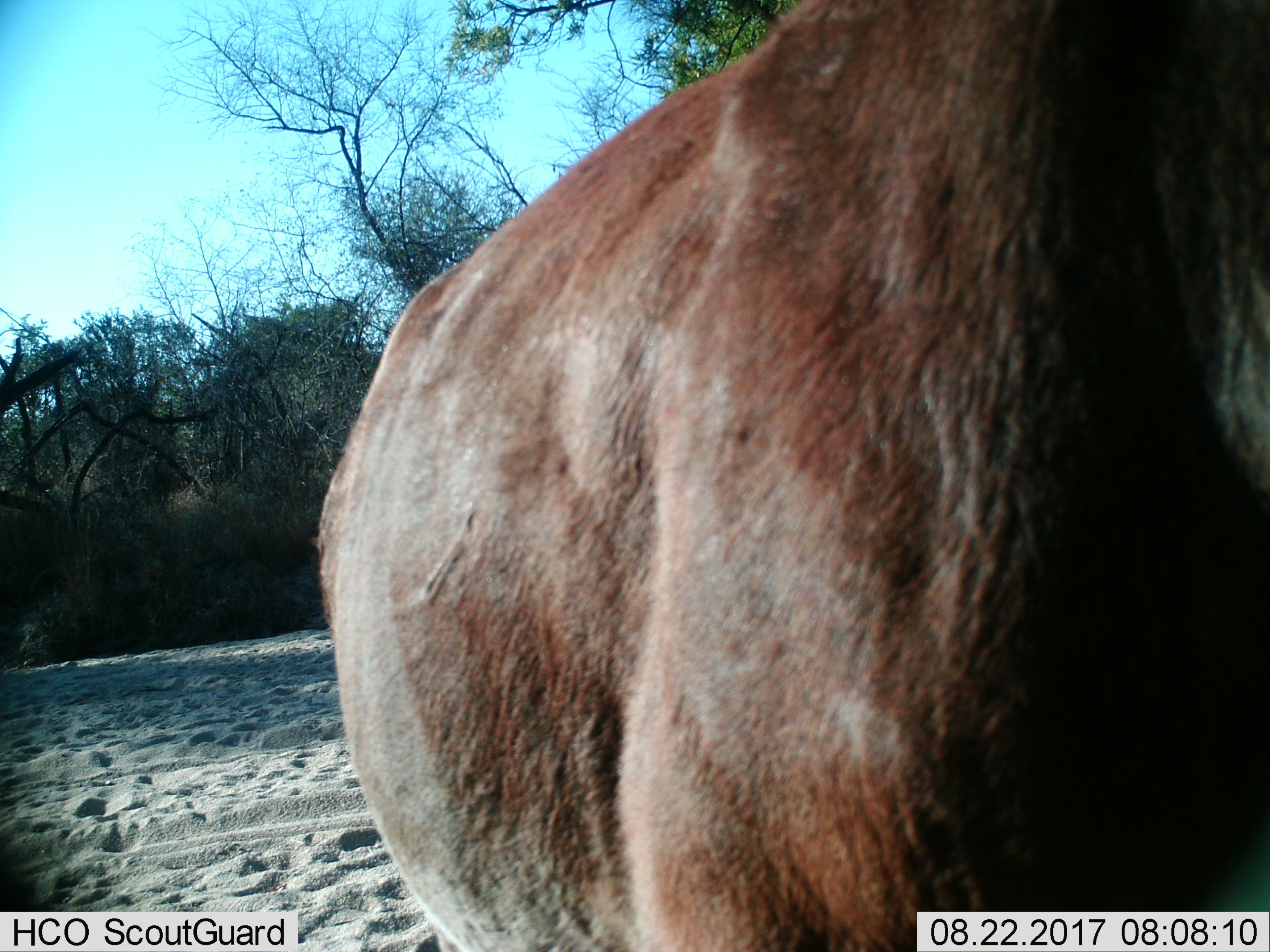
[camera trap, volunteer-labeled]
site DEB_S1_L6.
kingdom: Animalia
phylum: Chordata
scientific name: Vertebrata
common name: domestic animal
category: domesticanimal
Domesticanimal (domestic animal) (Vertebrata), count 1. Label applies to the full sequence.